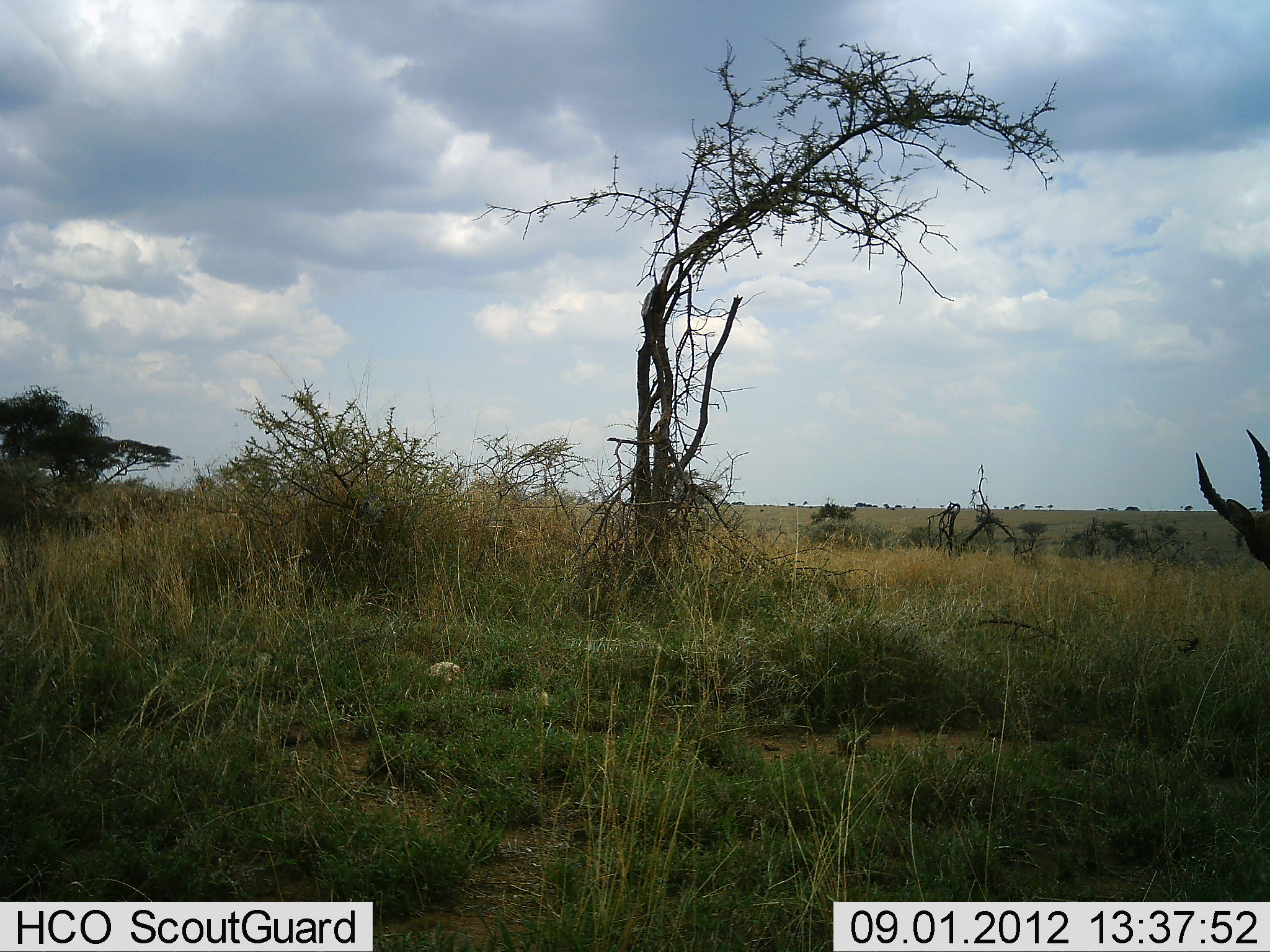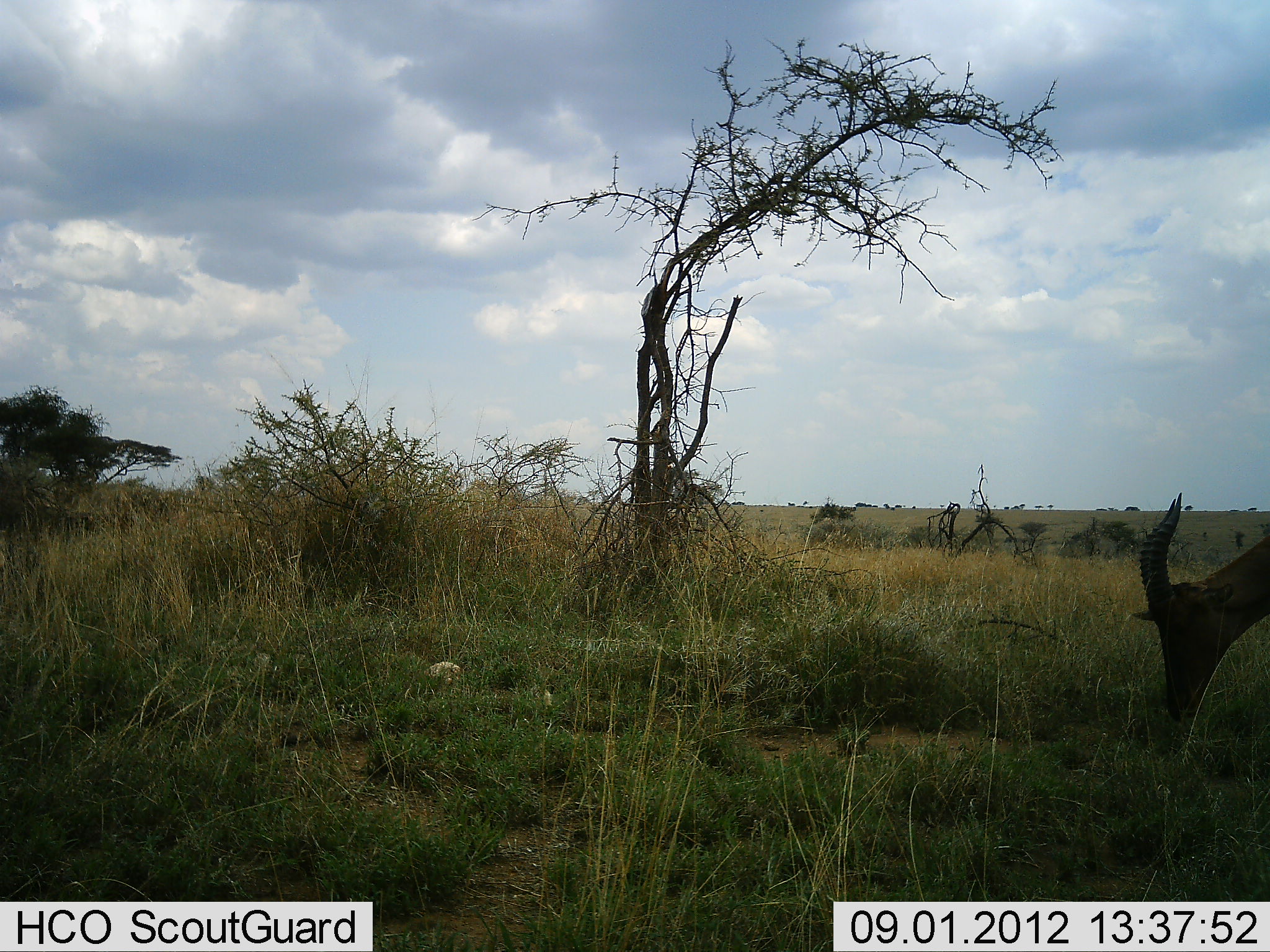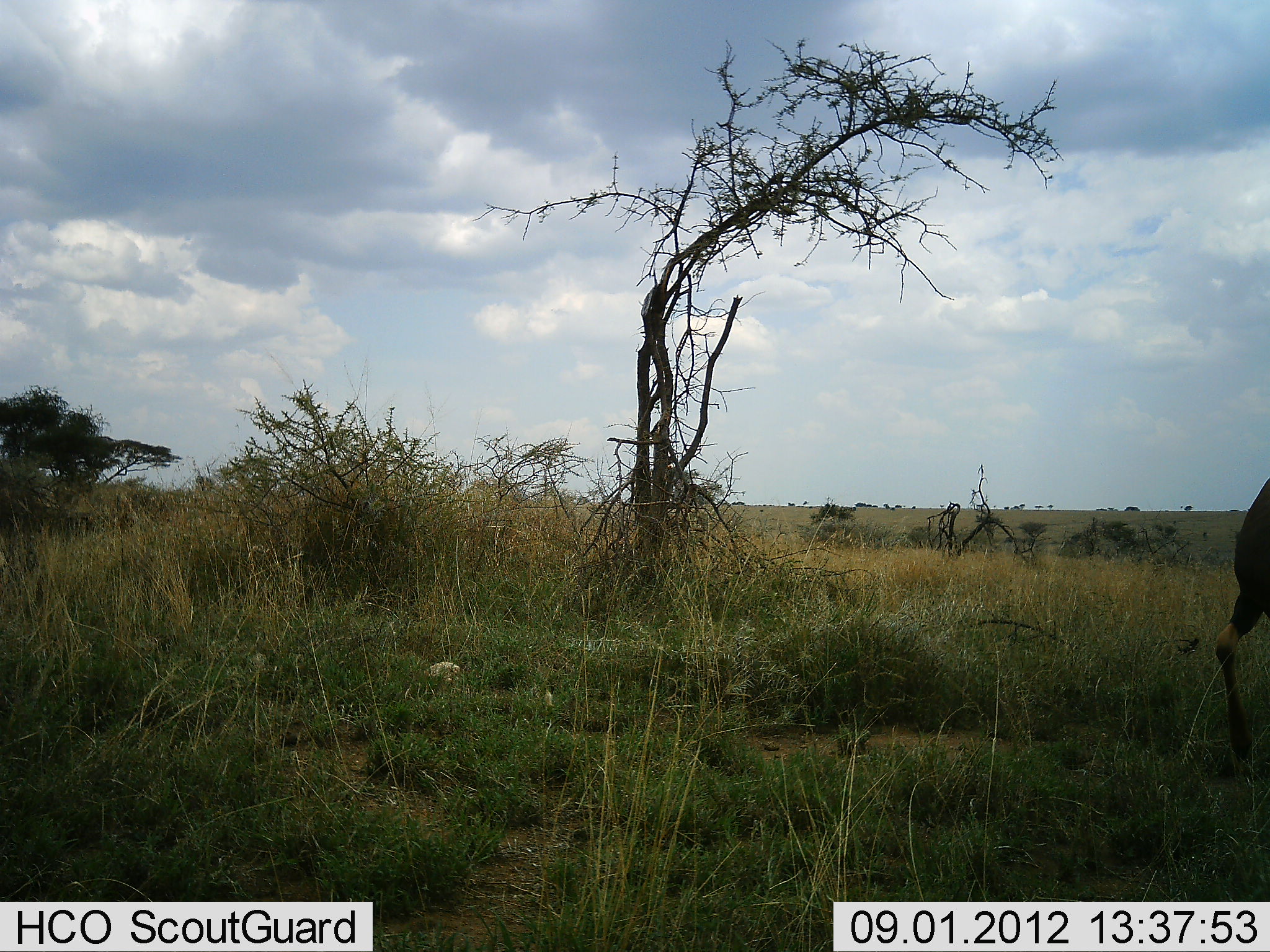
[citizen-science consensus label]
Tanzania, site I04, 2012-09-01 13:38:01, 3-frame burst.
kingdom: Animalia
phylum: Chordata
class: Mammalia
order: Artiodactyla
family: Bovidae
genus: Damaliscus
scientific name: Damaliscus lunatus jimela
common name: topi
Topi (Damaliscus lunatus jimela), count 1. Behavior (volunteer vote fractions): standing 40%, resting 0%, moving 0%, interacting 0%. Young present (vote fraction): 0%. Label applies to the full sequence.